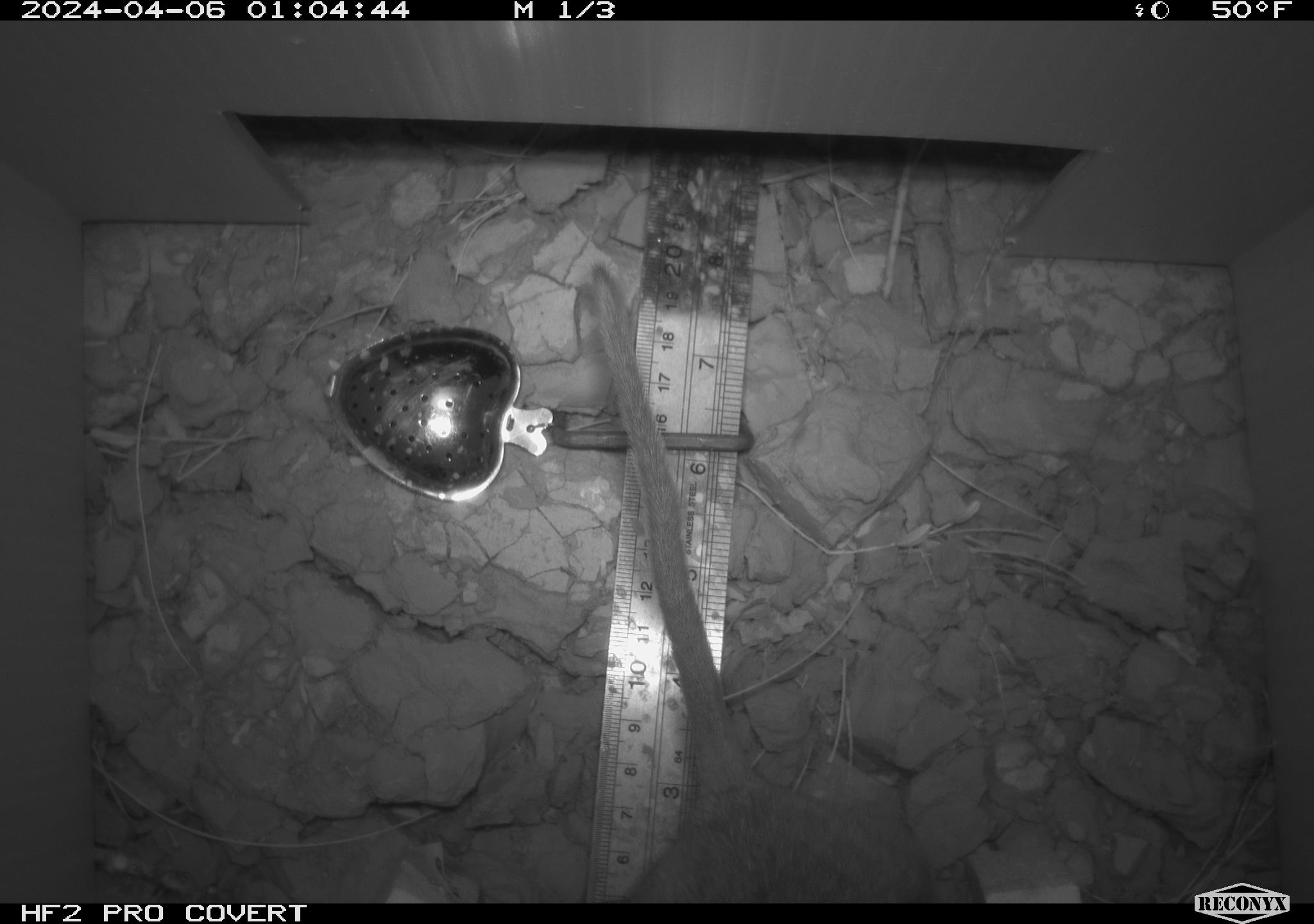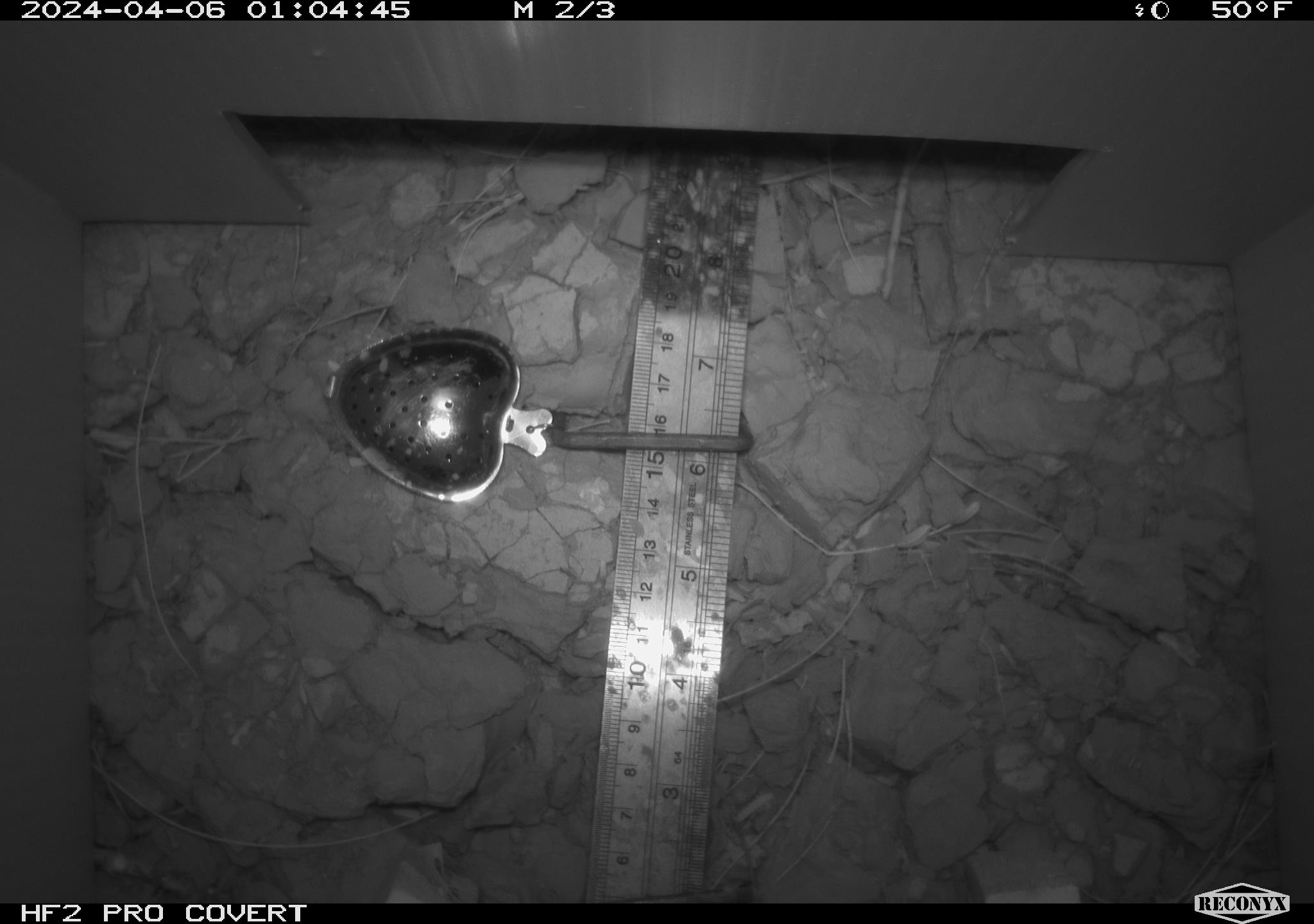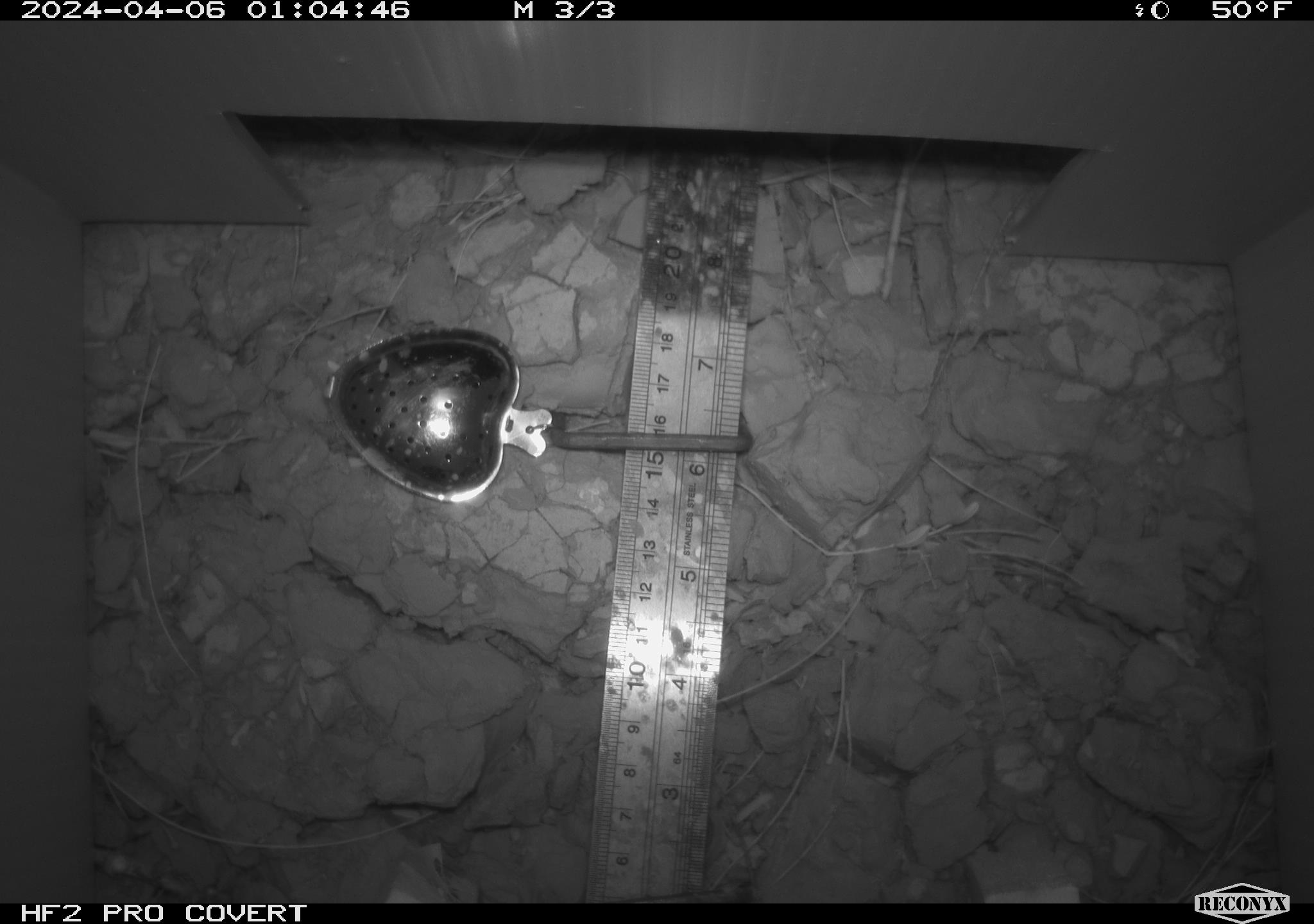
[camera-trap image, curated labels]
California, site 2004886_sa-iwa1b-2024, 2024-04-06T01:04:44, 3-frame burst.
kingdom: Animalia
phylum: Chordata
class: Mammalia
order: Rodentia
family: Cricetidae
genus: Neotoma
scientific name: Neotoma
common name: pack rat or woodrat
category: neotoma species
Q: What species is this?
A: Neotoma species (pack rat or woodrat) (Neotoma).